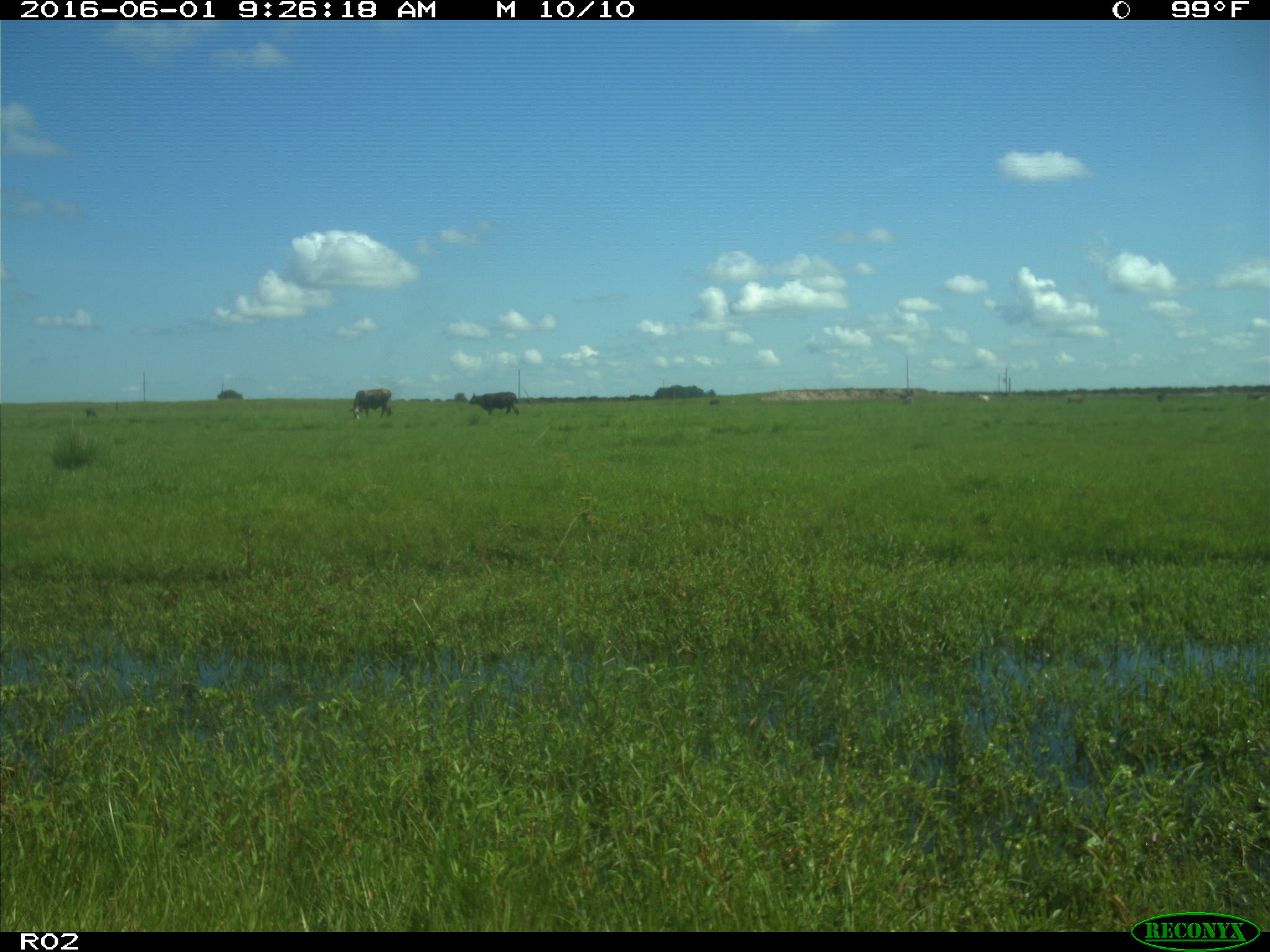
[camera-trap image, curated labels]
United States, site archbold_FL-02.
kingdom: Animalia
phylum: Chordata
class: Mammalia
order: Artiodactyla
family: Bovidae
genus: Bos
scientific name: Bos taurus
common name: domestic cow